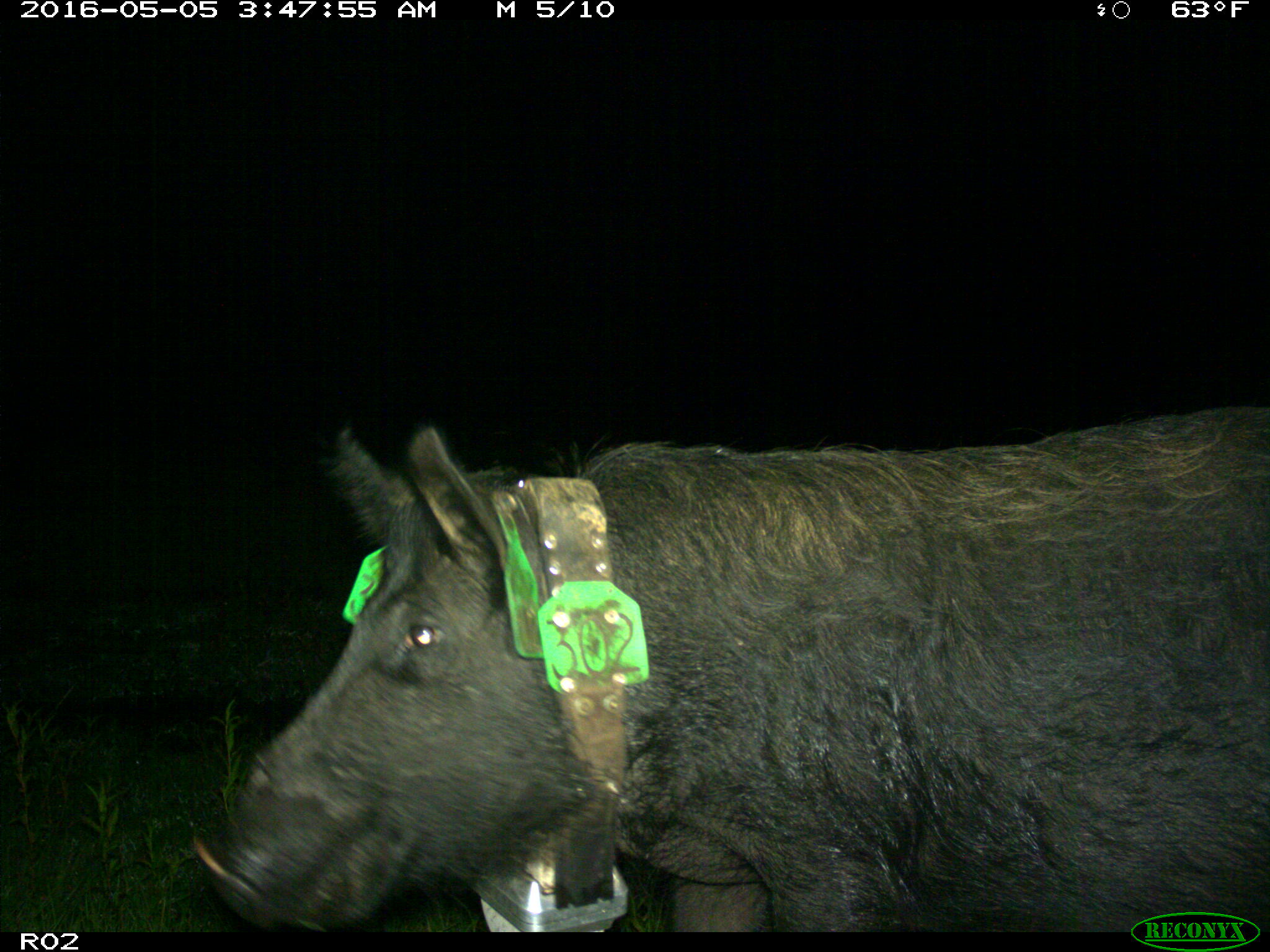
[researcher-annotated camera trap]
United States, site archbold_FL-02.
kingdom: Animalia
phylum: Chordata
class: Mammalia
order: Artiodactyla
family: Suidae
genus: Sus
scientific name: Sus scrofa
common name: wild boar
Sus scrofa (wild boar).